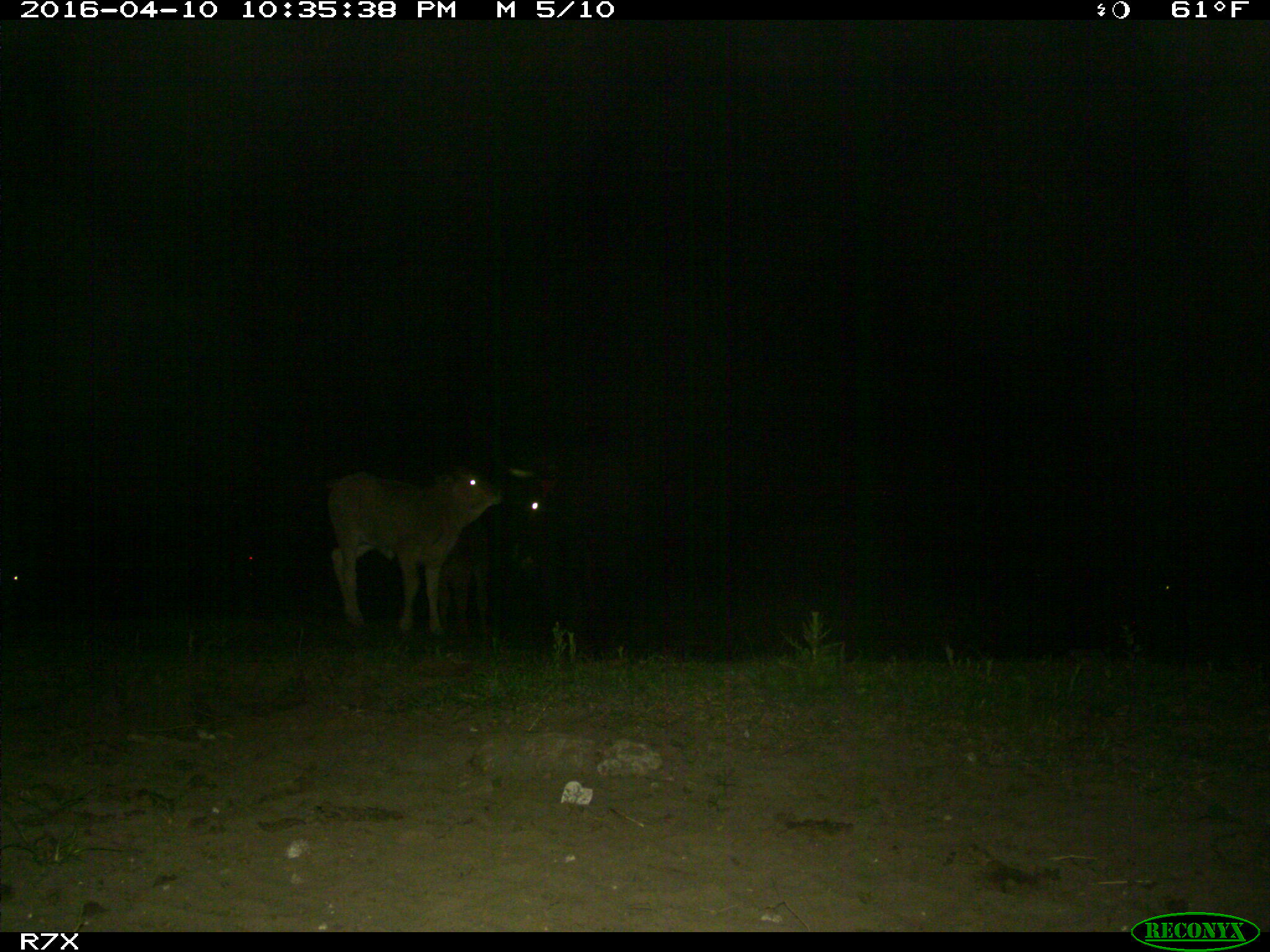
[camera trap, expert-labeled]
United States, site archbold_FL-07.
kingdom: Animalia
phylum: Chordata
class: Mammalia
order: Artiodactyla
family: Bovidae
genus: Bos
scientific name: Bos taurus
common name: domestic cow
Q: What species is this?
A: Bos taurus (domestic cow).